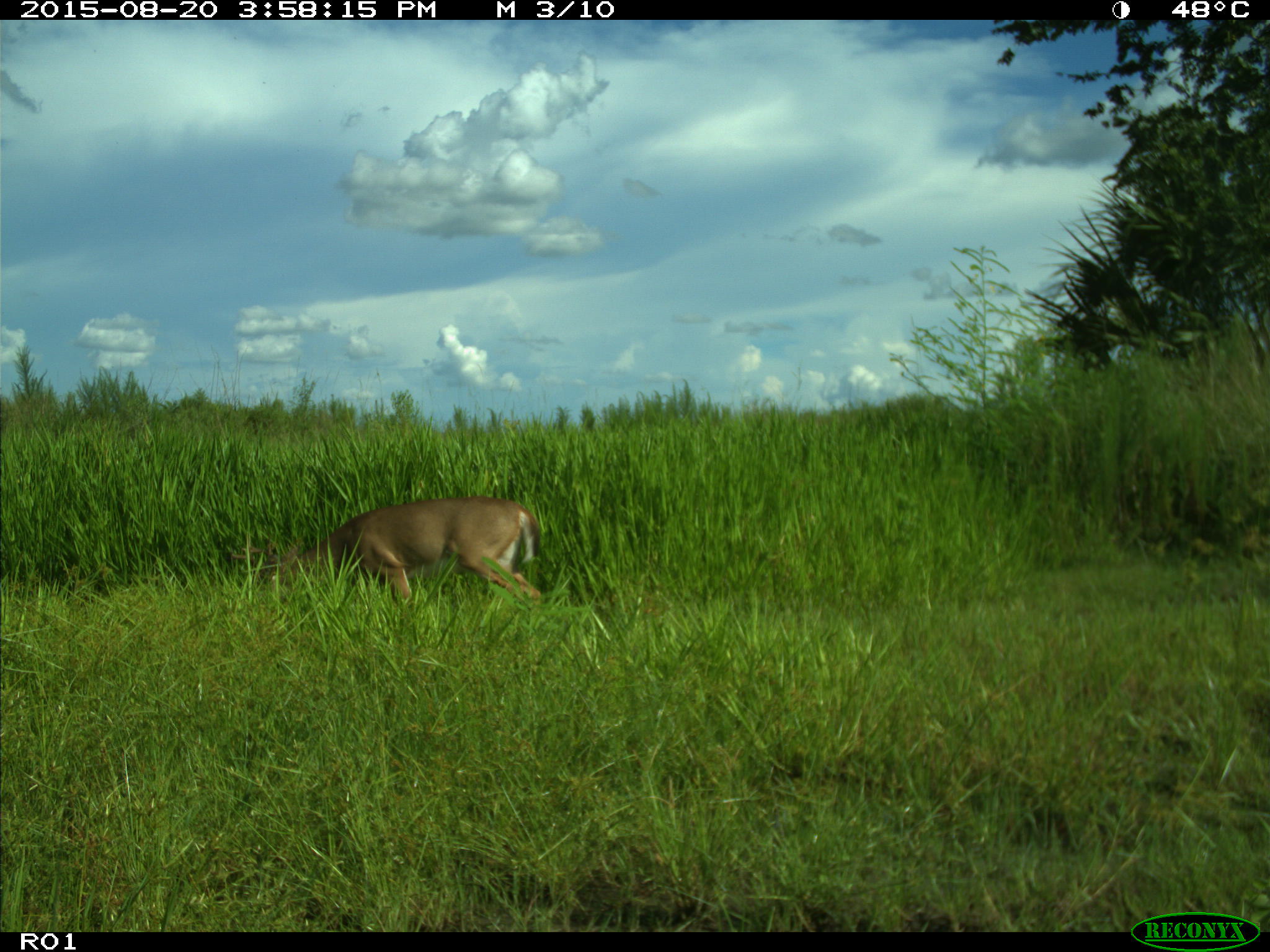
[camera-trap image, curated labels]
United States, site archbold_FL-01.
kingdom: Animalia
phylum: Chordata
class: Mammalia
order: Artiodactyla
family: Cervidae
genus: Odocoileus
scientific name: Odocoileus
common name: deer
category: unidentified deer